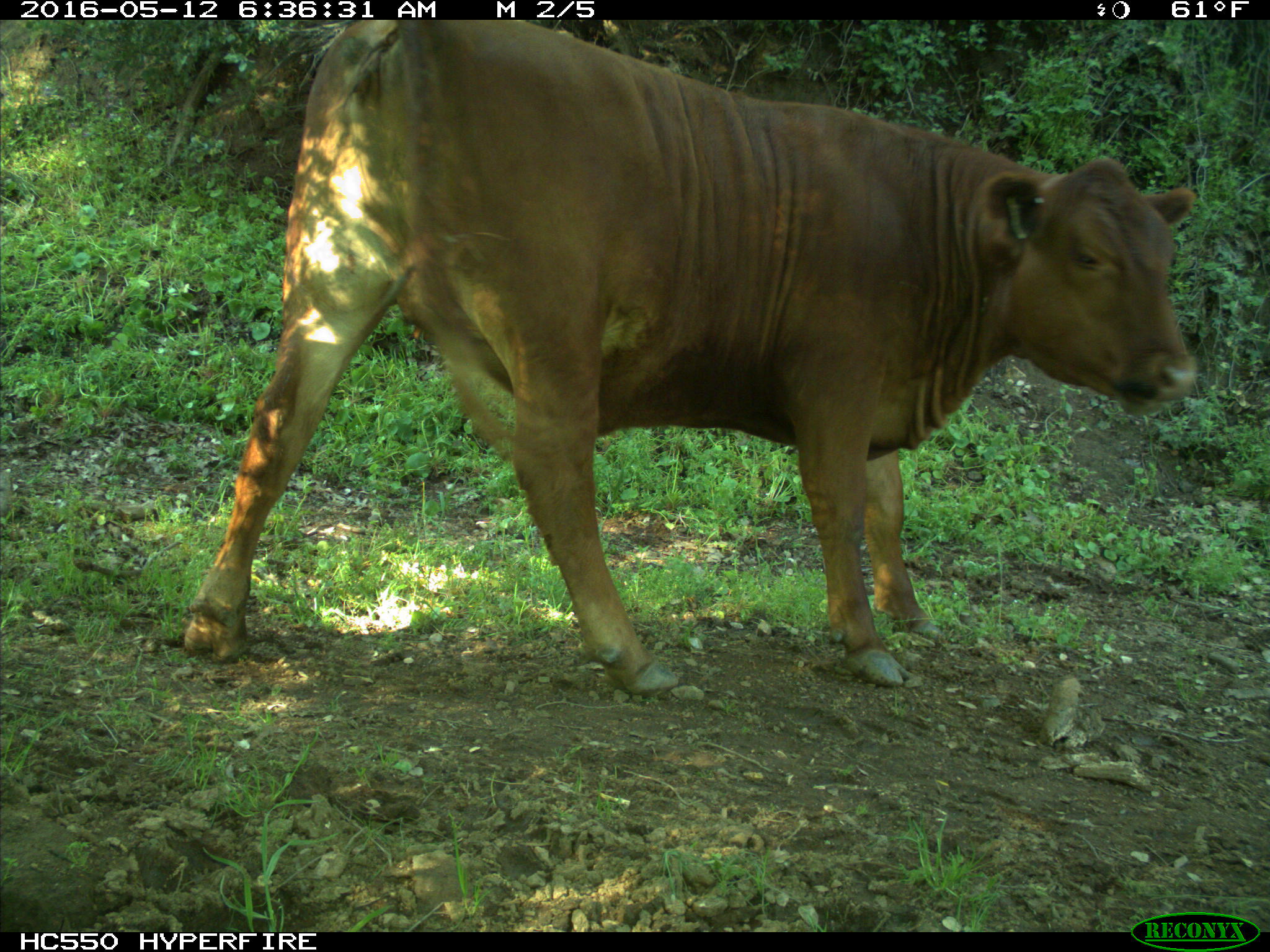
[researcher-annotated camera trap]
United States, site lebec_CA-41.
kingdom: Animalia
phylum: Chordata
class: Mammalia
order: Artiodactyla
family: Bovidae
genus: Bos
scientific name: Bos taurus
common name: domestic cow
Bos taurus (domestic cow).